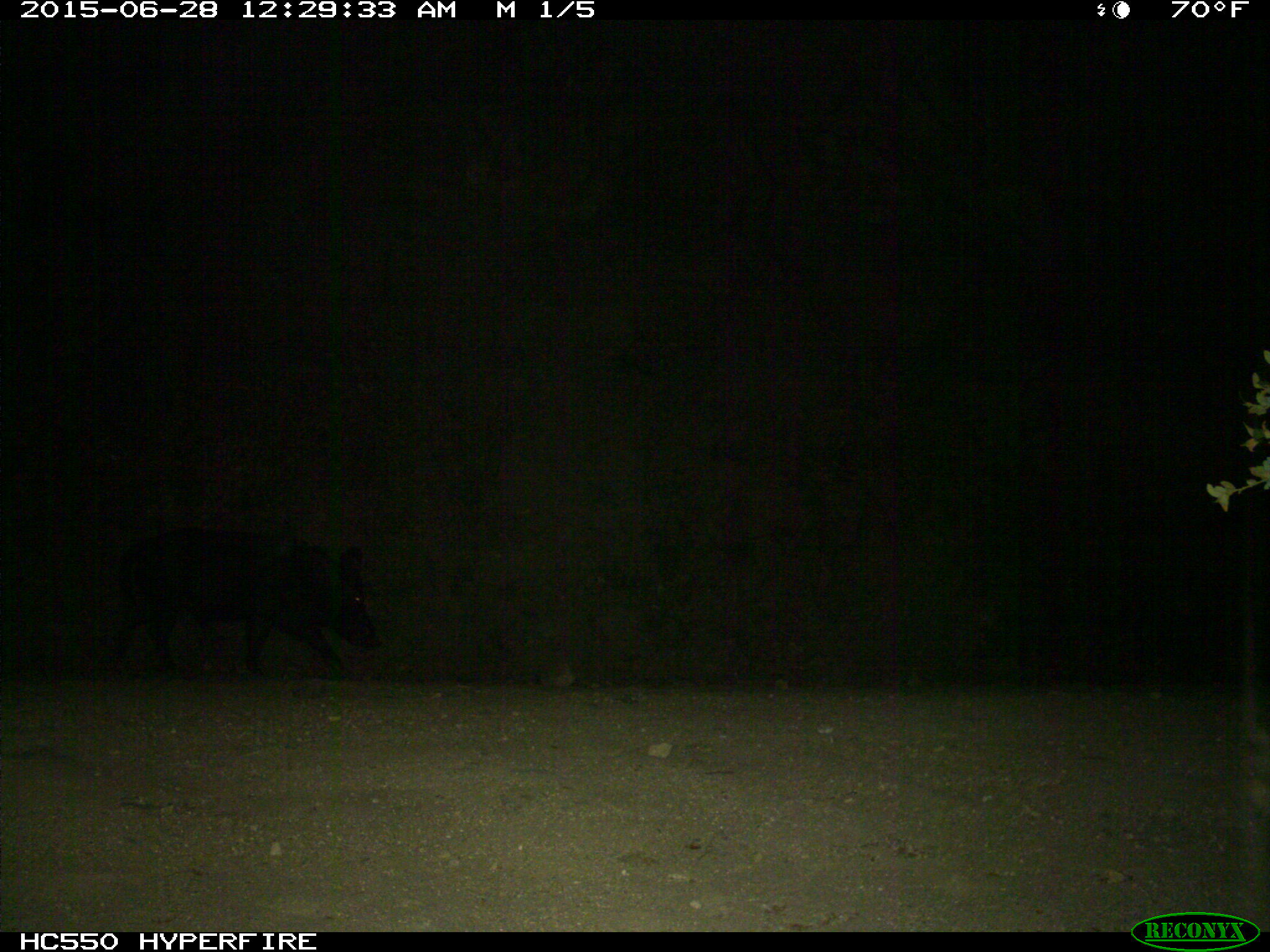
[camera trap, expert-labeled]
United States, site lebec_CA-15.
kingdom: Animalia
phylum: Chordata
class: Mammalia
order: Artiodactyla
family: Suidae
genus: Sus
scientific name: Sus scrofa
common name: wild boar